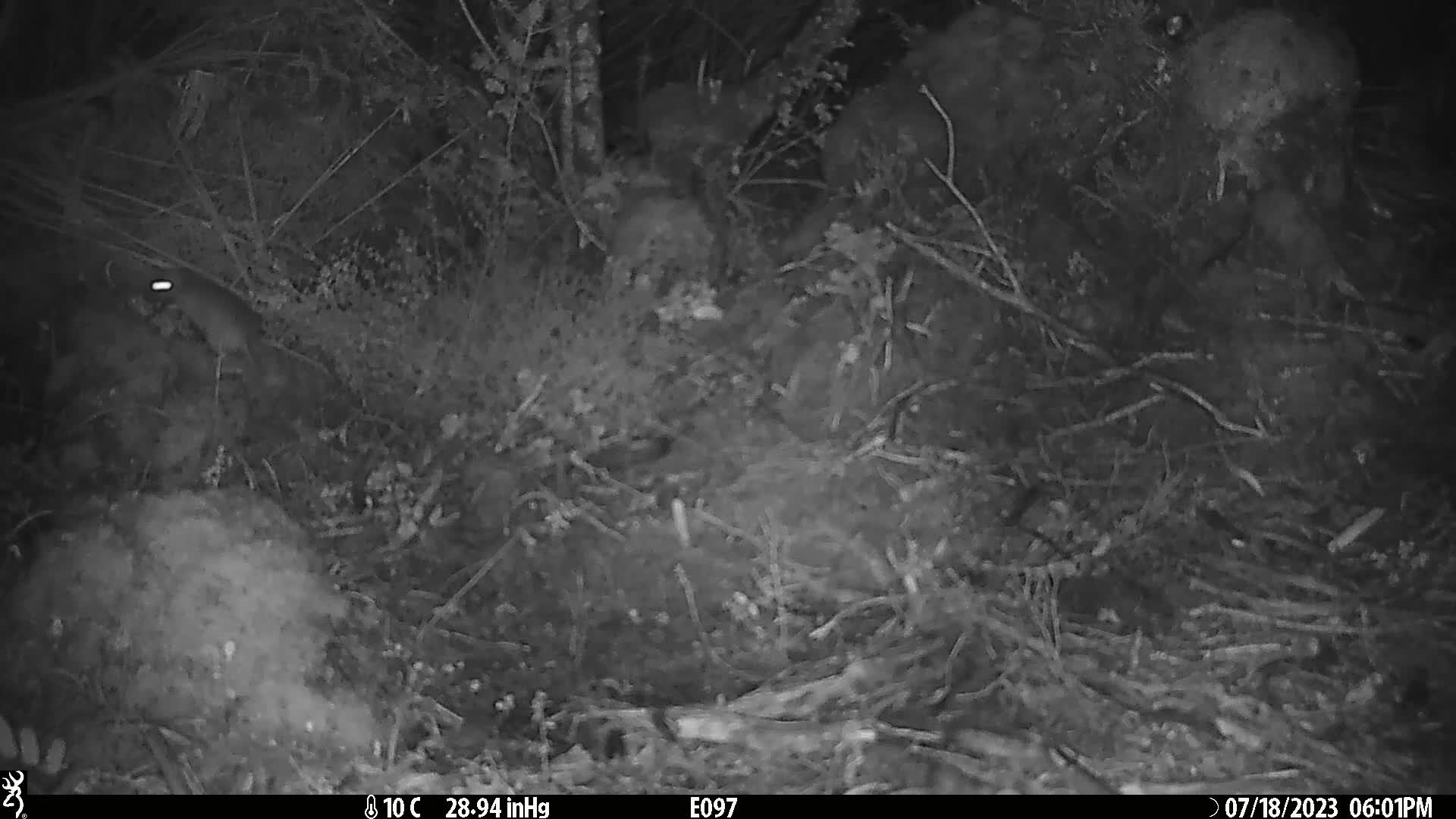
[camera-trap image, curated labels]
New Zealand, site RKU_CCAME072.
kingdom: Animalia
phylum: Chordata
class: Mammalia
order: Rodentia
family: Muridae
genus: Rattus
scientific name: Rattus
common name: rat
Rat (Rattus).